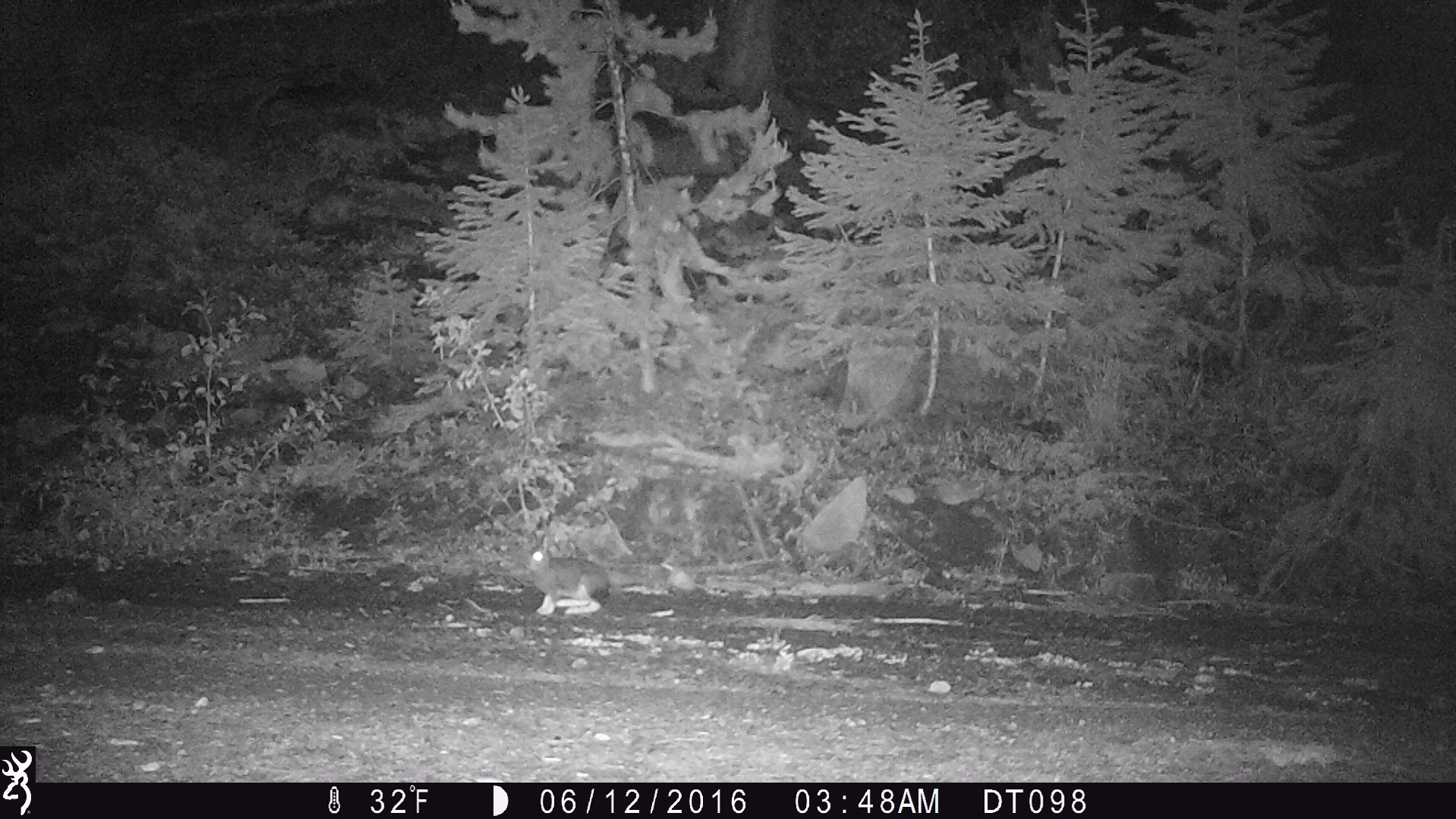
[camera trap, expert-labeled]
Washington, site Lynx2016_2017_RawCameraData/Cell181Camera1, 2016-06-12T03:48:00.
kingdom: Animalia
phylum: Chordata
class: Mammalia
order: Lagomorpha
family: Leporidae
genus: Lepus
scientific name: Lepus americanus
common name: snowshoe hare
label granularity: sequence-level